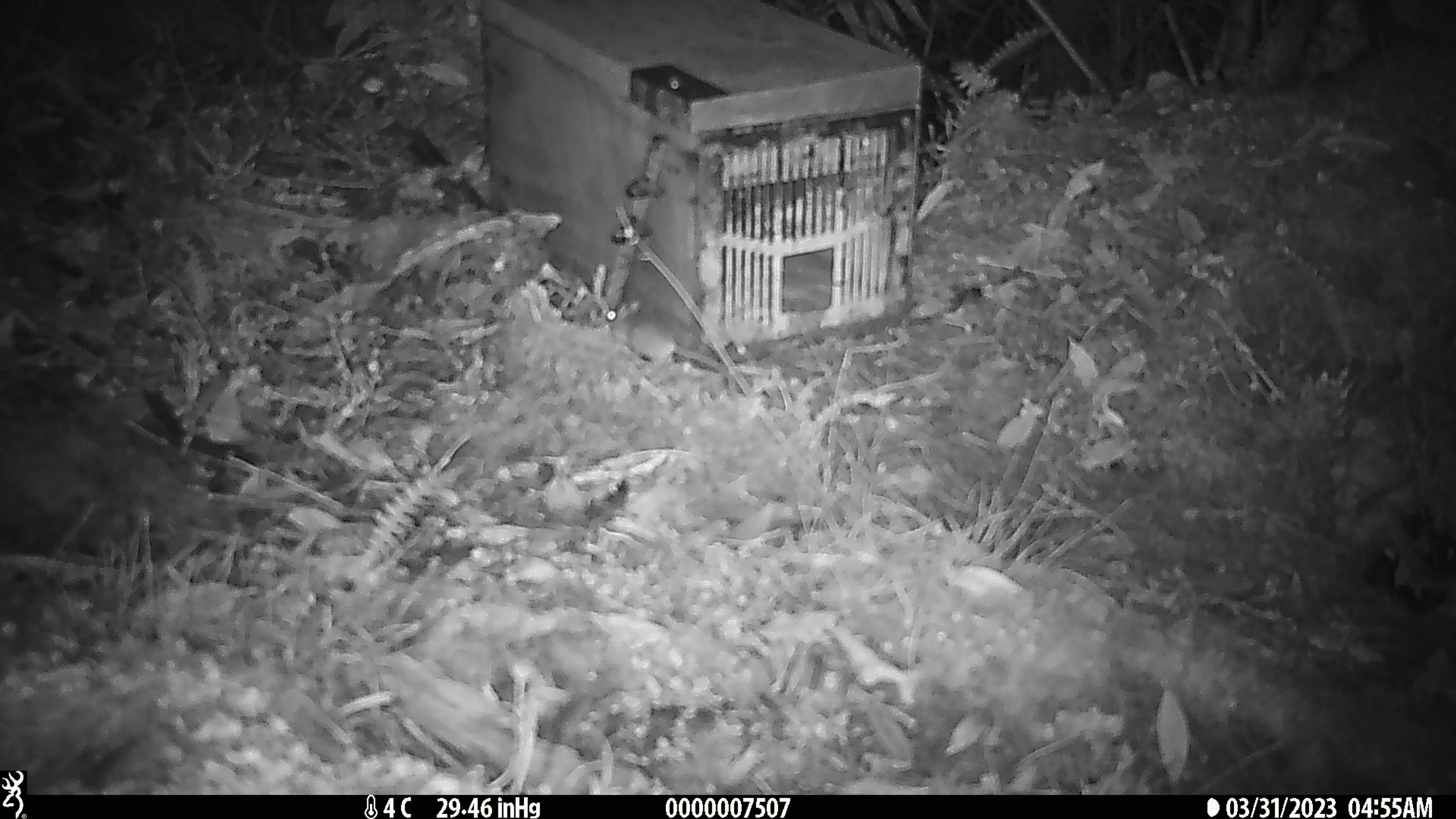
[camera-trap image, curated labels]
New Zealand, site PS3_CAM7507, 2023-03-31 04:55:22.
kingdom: Animalia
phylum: Chordata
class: Mammalia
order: Rodentia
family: Muridae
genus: Mus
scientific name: Mus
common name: mouse